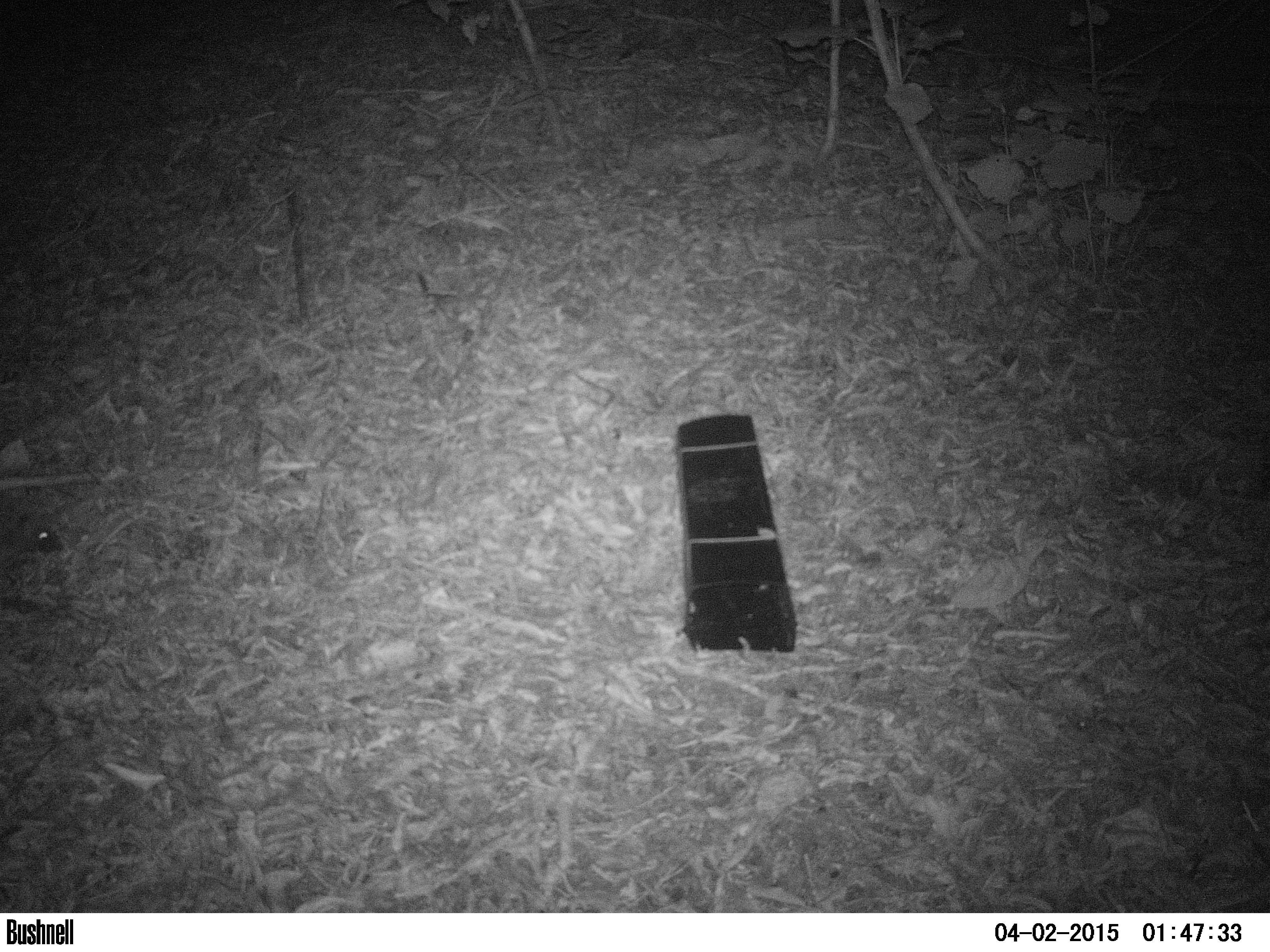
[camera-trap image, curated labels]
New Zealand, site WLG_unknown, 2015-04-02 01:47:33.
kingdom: Animalia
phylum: Chordata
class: Mammalia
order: Eulipotyphla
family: Erinaceidae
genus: Erinaceus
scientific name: Erinaceus europaeus europaeus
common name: european hedgehog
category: hedgehog